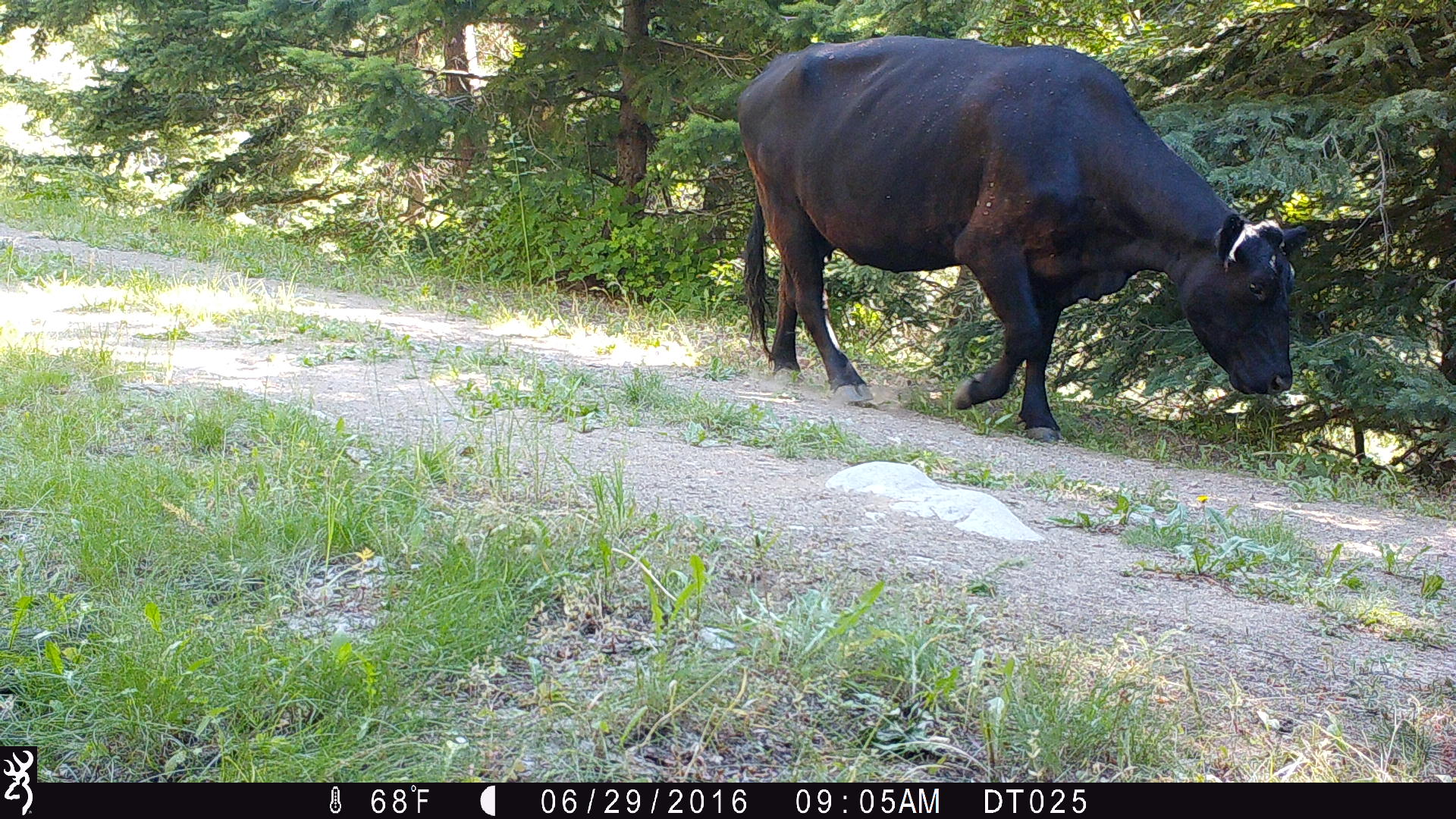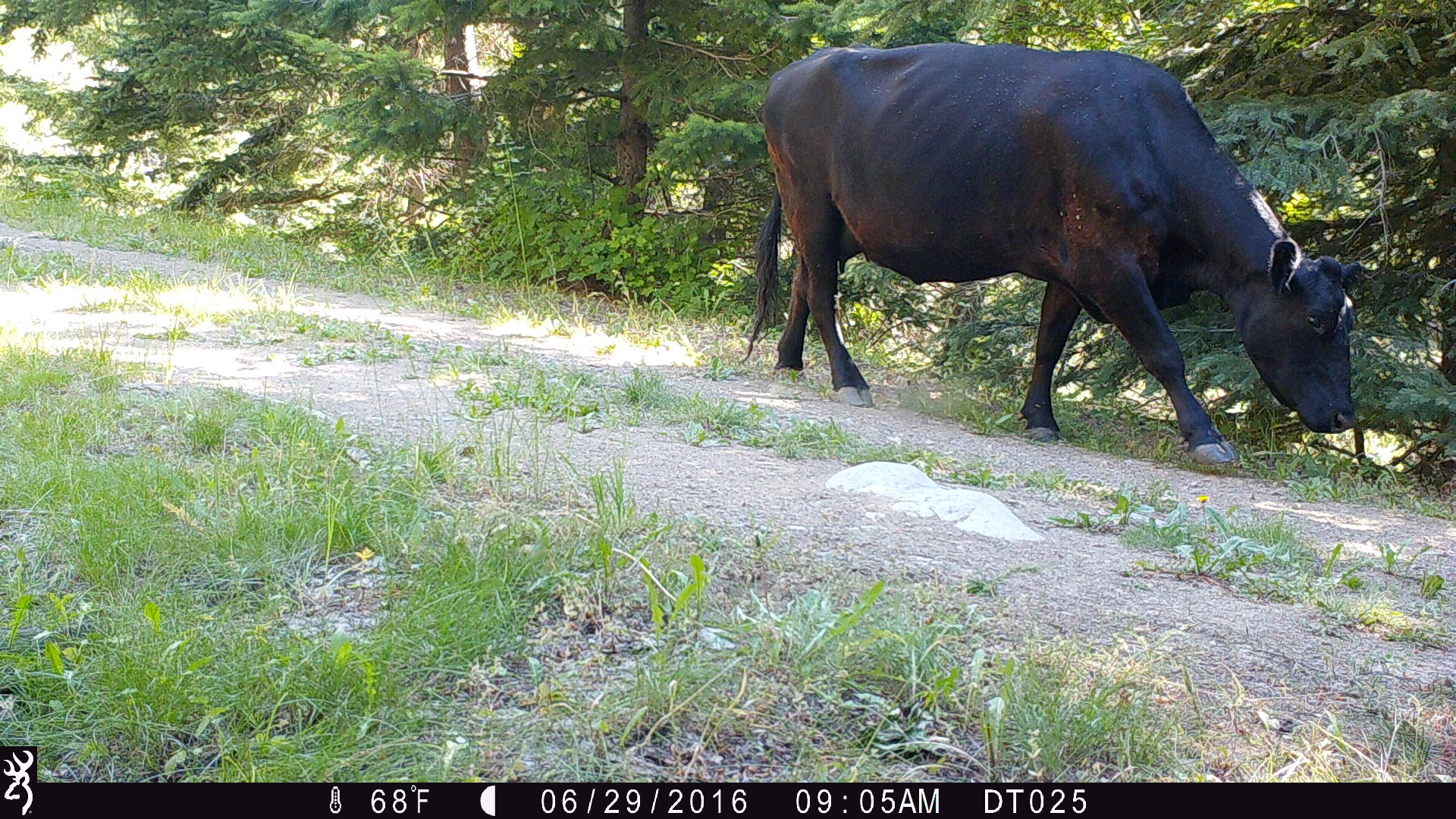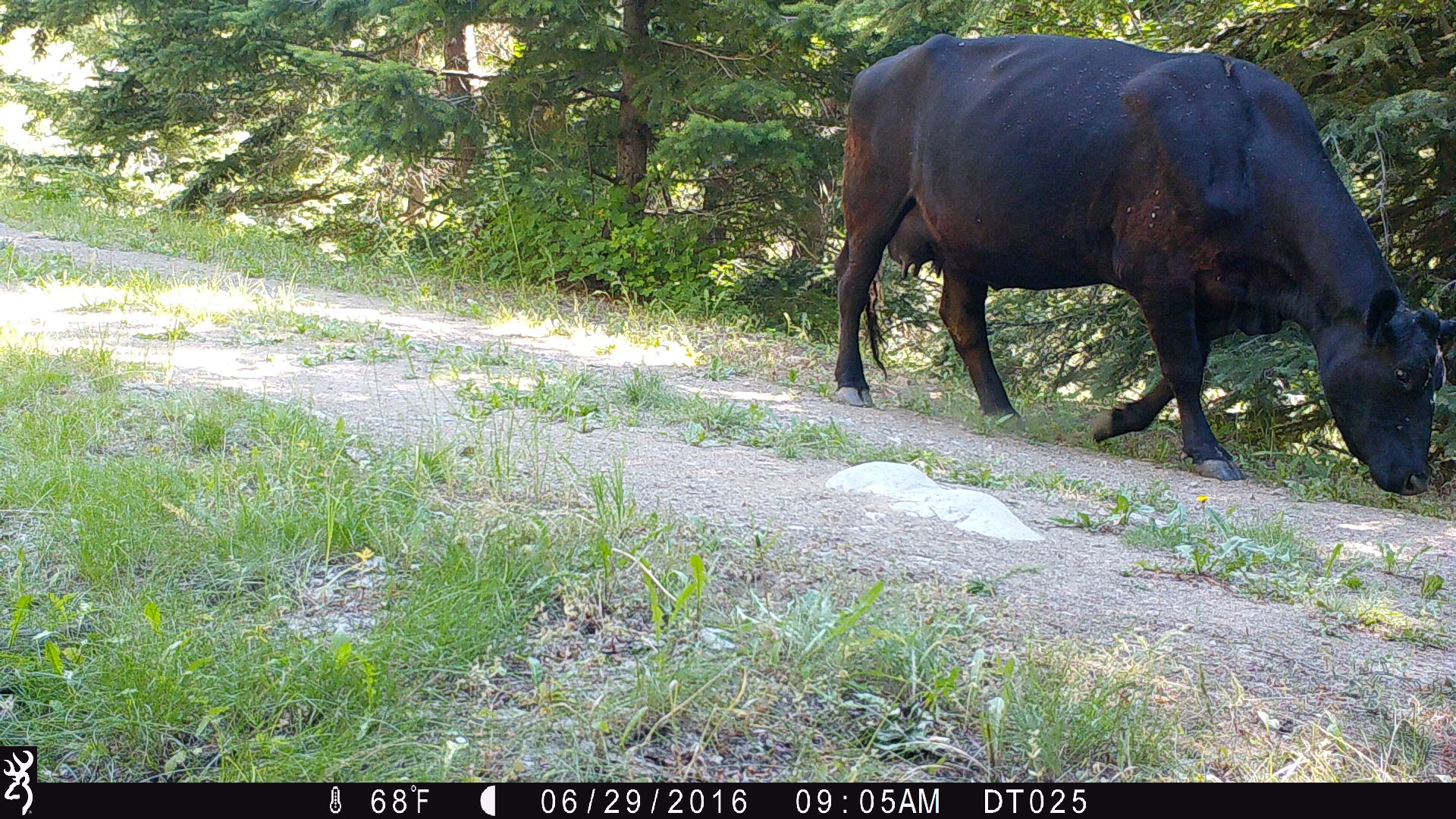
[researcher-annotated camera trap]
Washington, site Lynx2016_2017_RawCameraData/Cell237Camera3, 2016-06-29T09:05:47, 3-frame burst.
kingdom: Animalia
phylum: Chordata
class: Mammalia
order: Artiodactyla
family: Bovidae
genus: Bos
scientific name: Bos taurus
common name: domestic cattle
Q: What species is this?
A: Domestic cattle (Bos taurus).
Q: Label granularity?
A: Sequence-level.